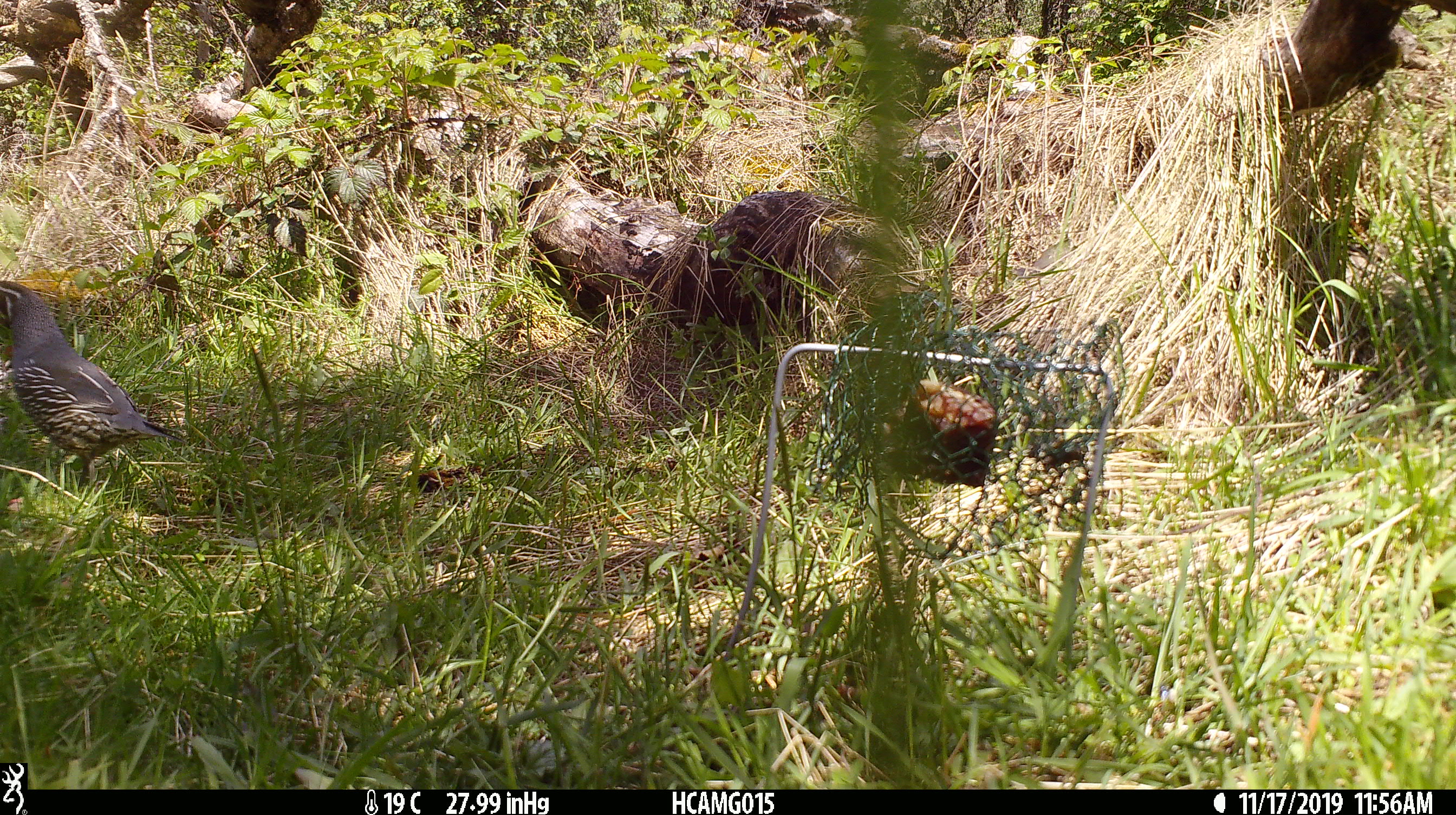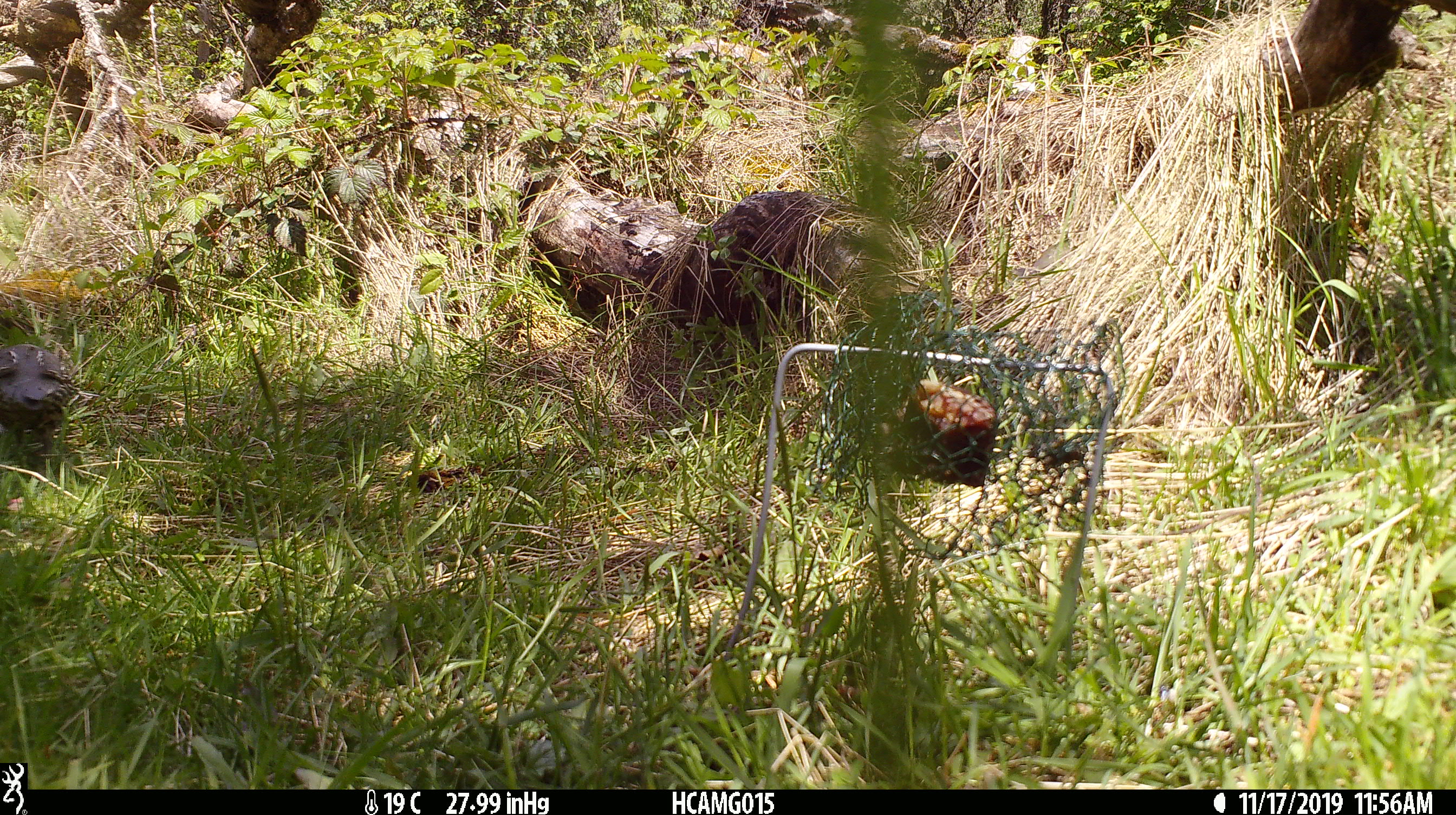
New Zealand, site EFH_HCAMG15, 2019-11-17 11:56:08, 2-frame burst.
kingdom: Animalia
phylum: Chordata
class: Aves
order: Galliformes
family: Odontophoridae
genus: Callipepla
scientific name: Callipepla californica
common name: california quail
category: quail california